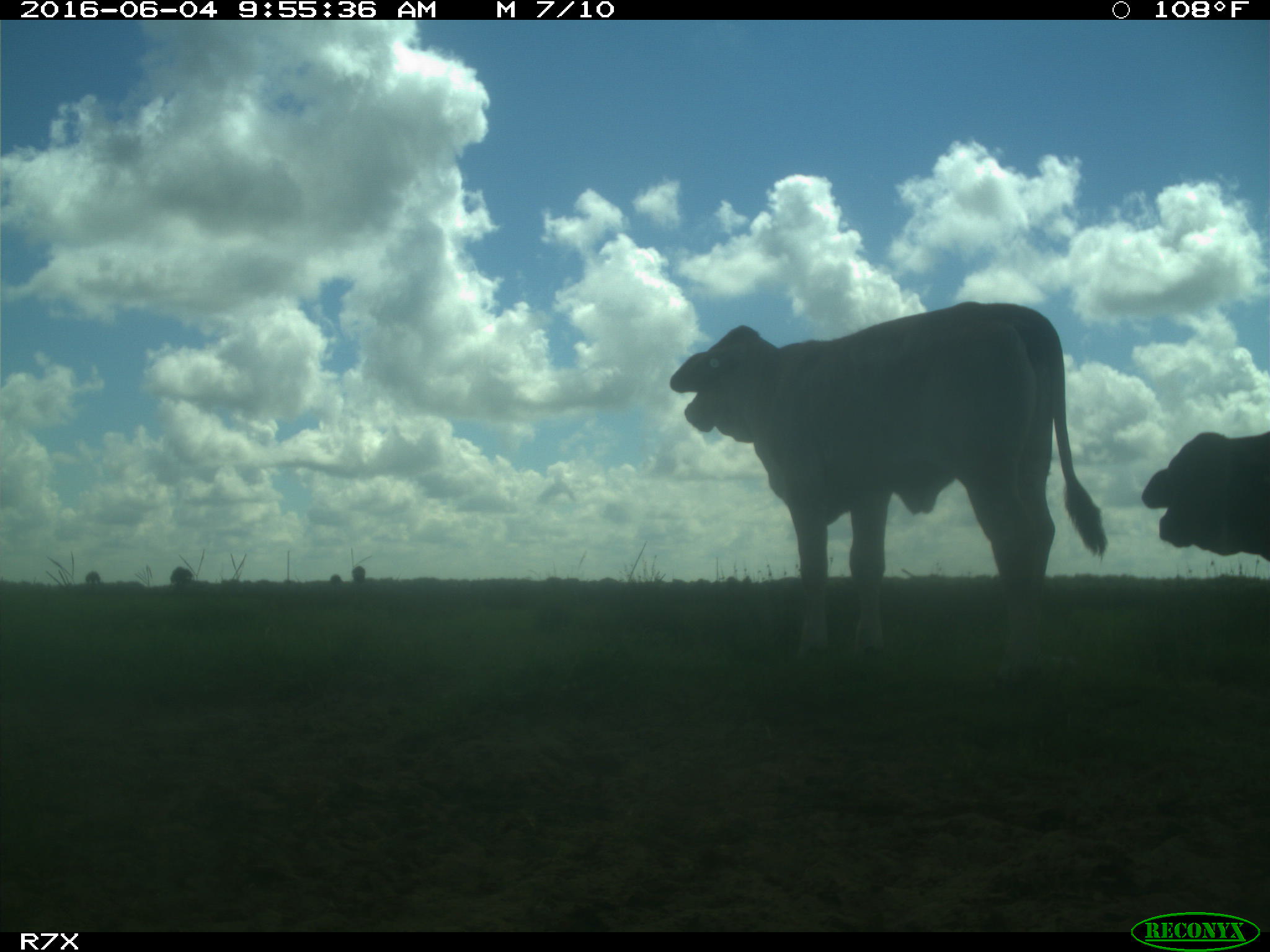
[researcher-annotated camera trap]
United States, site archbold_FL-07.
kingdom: Animalia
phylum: Chordata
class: Mammalia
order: Artiodactyla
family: Bovidae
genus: Bos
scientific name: Bos taurus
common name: domestic cow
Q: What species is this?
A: Bos taurus (domestic cow).